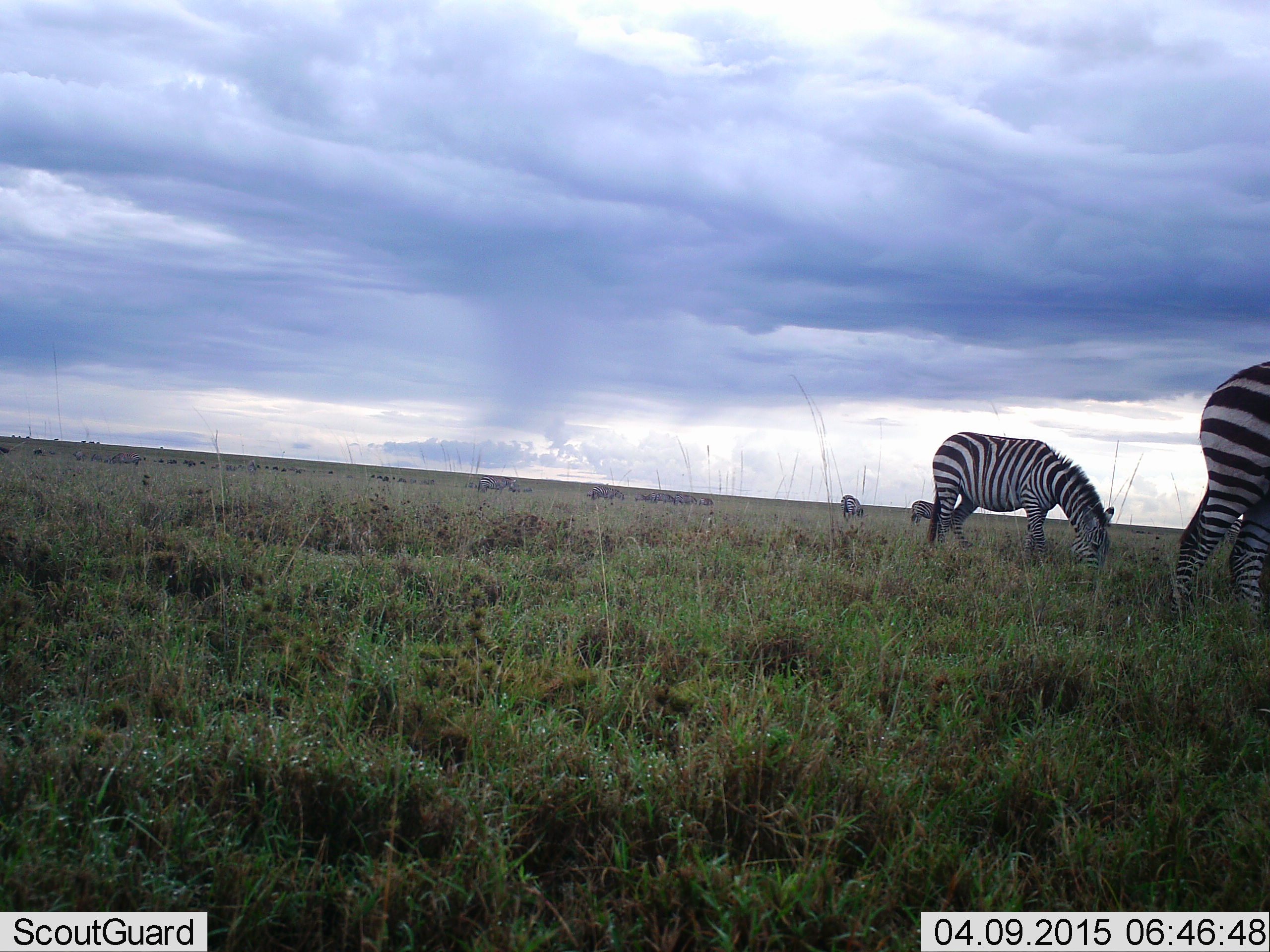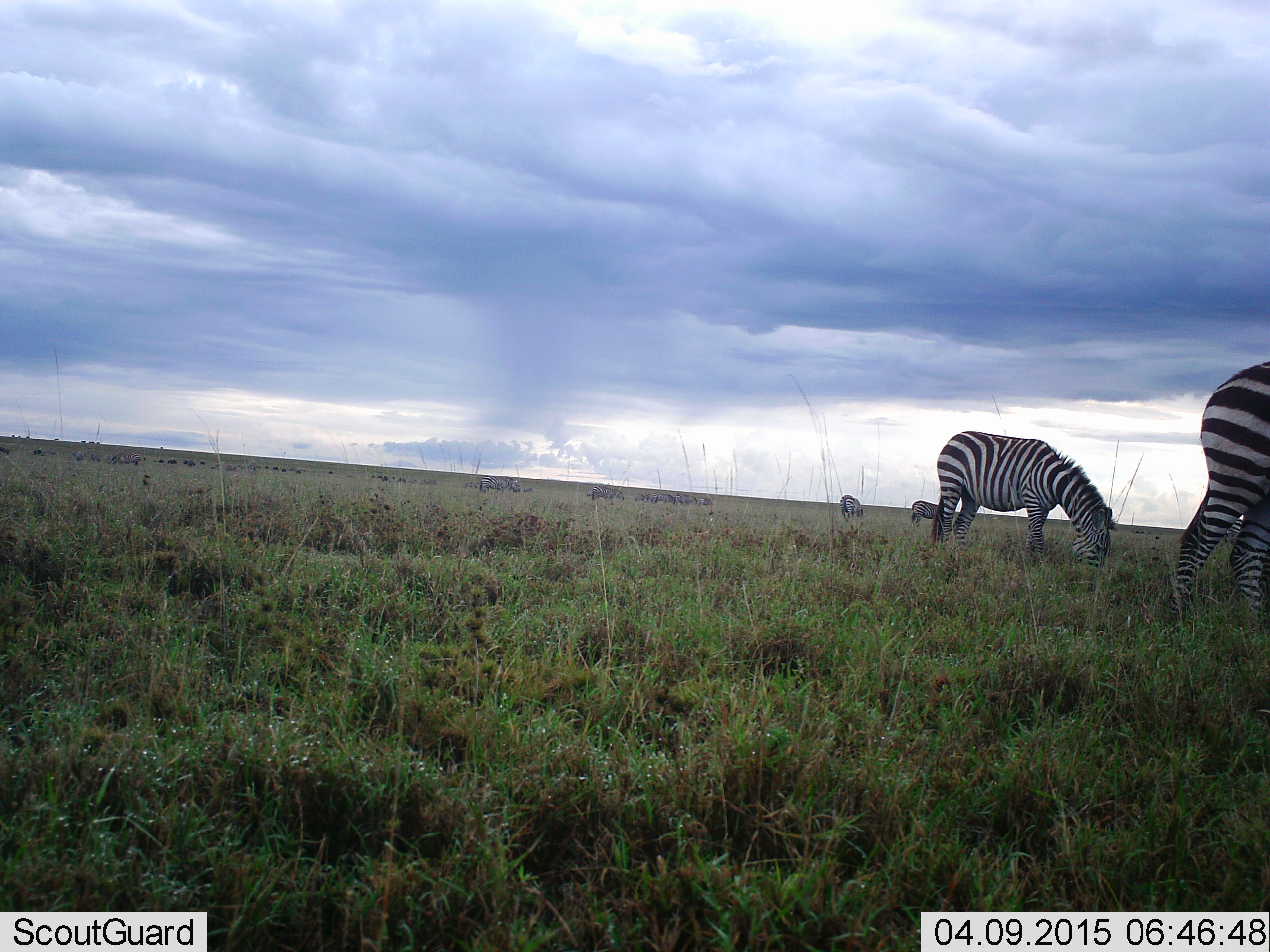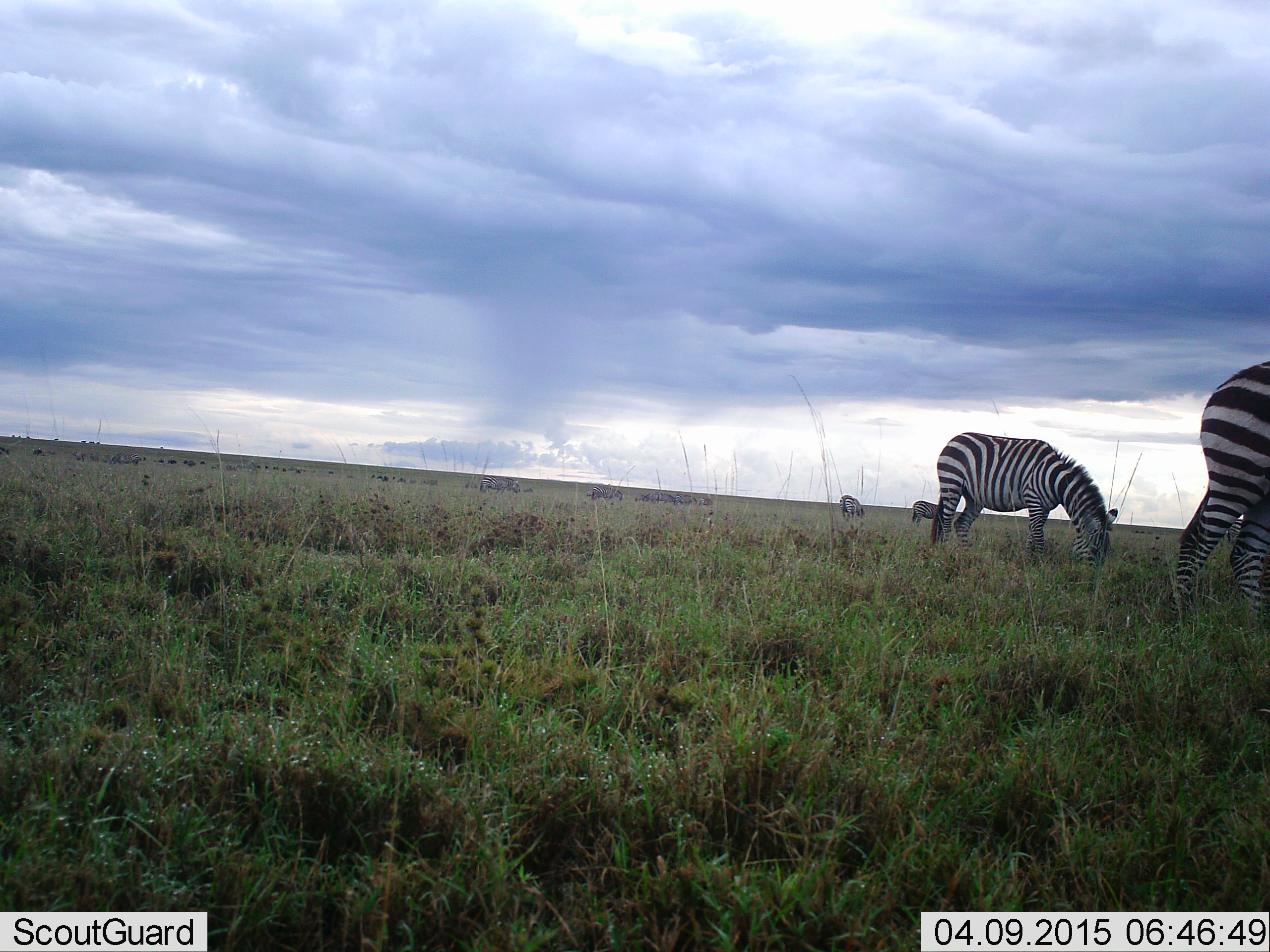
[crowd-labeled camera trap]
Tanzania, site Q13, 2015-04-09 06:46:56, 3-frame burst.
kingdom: Animalia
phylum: Chordata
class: Mammalia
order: Perissodactyla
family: Equidae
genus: Equus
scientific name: Equus quagga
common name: plains zebra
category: zebra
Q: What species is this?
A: Zebra (plains zebra) (Equus quagga).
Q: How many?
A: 4.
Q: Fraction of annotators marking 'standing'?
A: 40%.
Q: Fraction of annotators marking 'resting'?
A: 0%.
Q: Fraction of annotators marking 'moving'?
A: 20%.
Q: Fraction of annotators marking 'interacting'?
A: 0%.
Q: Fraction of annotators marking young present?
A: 0%.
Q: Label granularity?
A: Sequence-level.